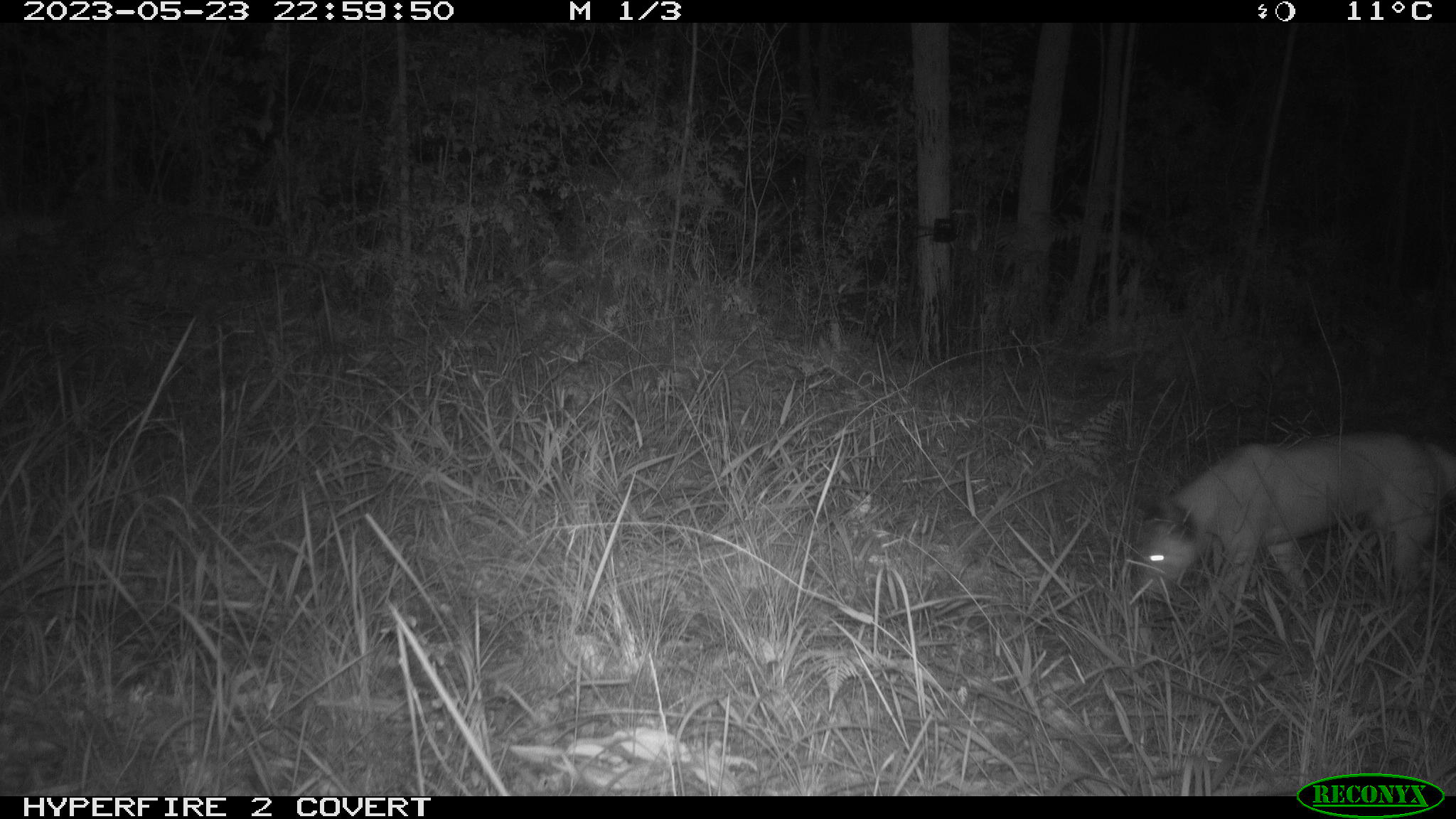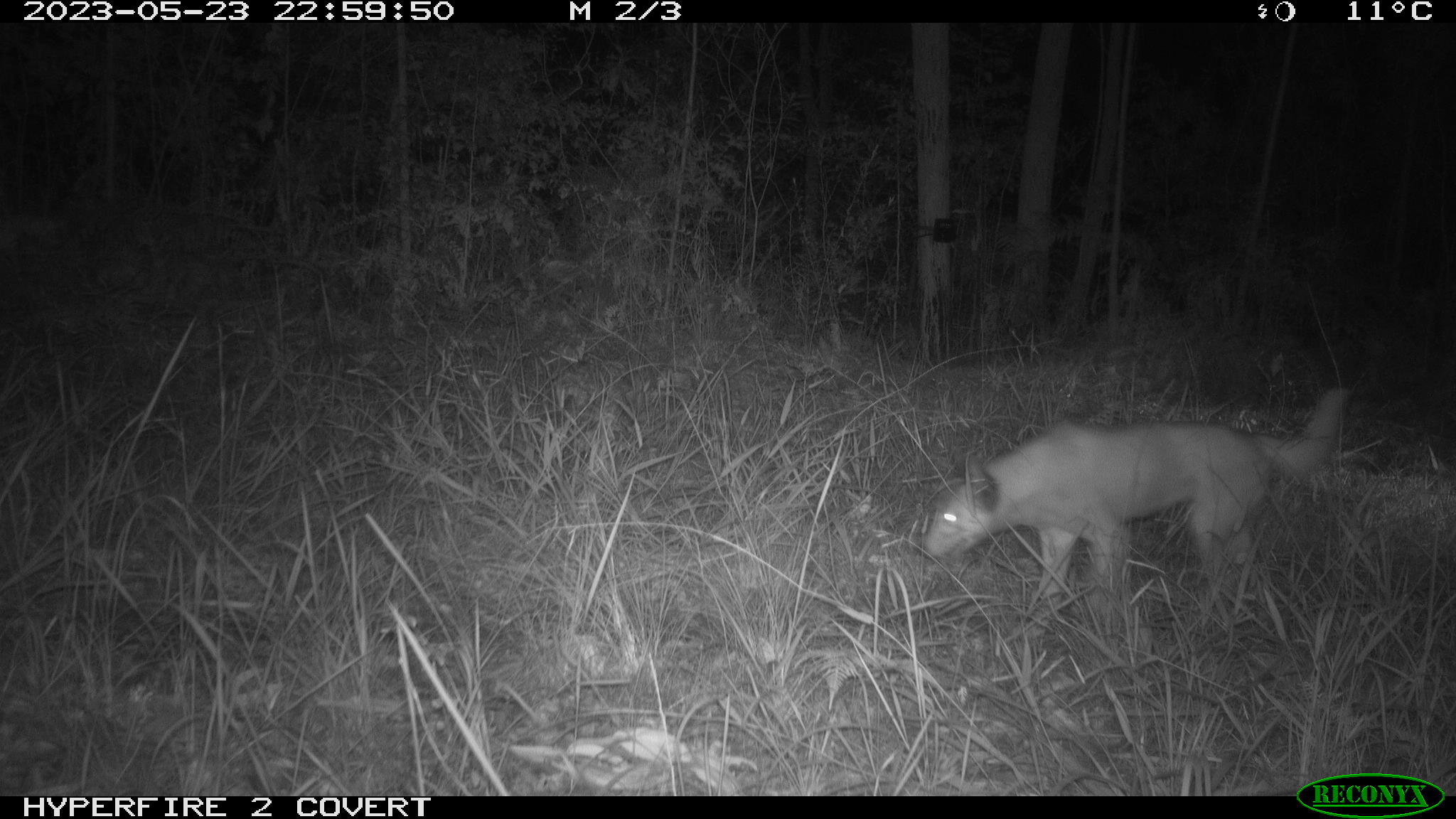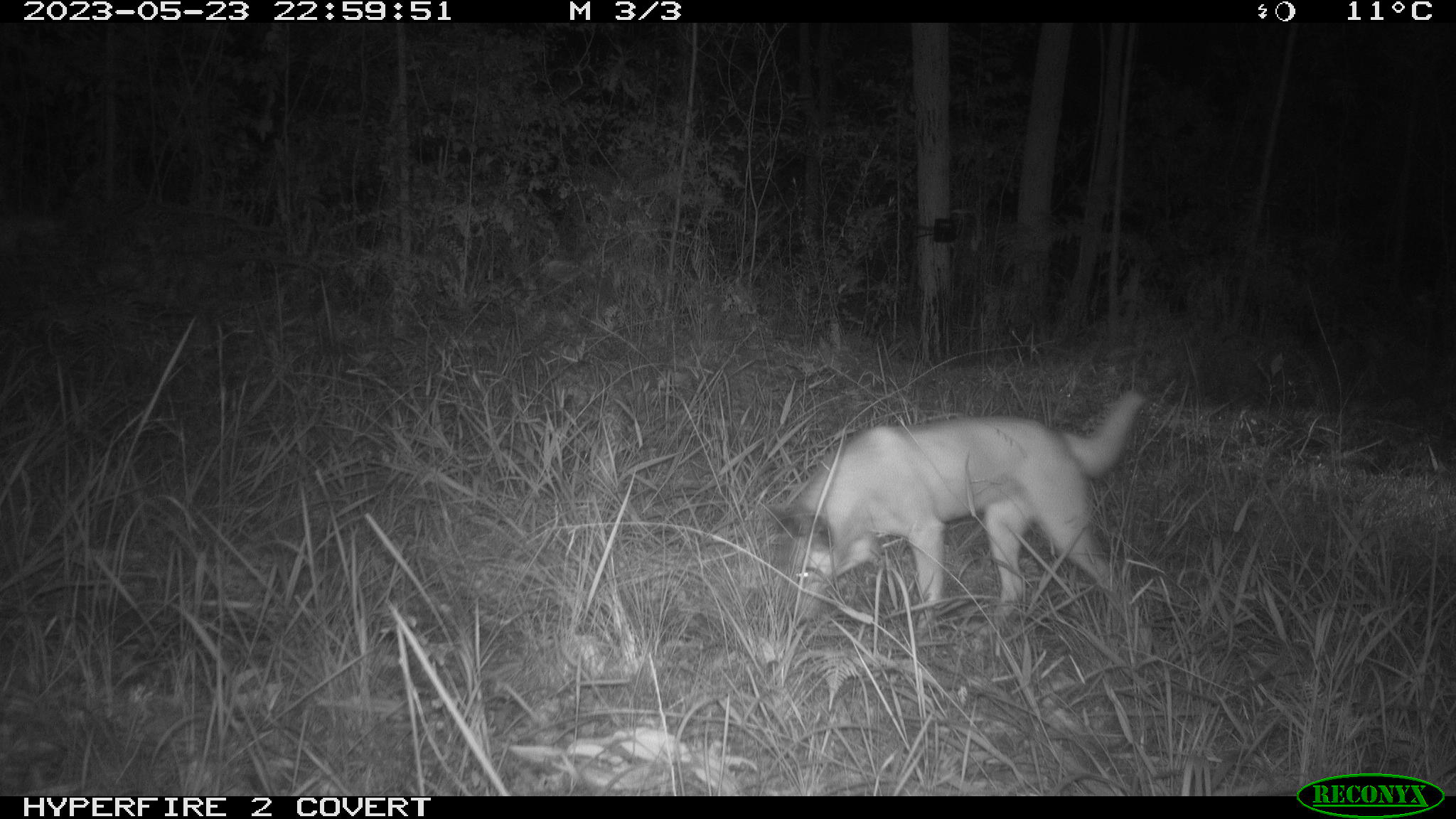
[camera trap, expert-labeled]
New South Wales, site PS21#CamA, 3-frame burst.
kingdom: Animalia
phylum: Chordata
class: Mammalia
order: Carnivora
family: Canidae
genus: Canis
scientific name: Canis familiaris dingo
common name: dingo